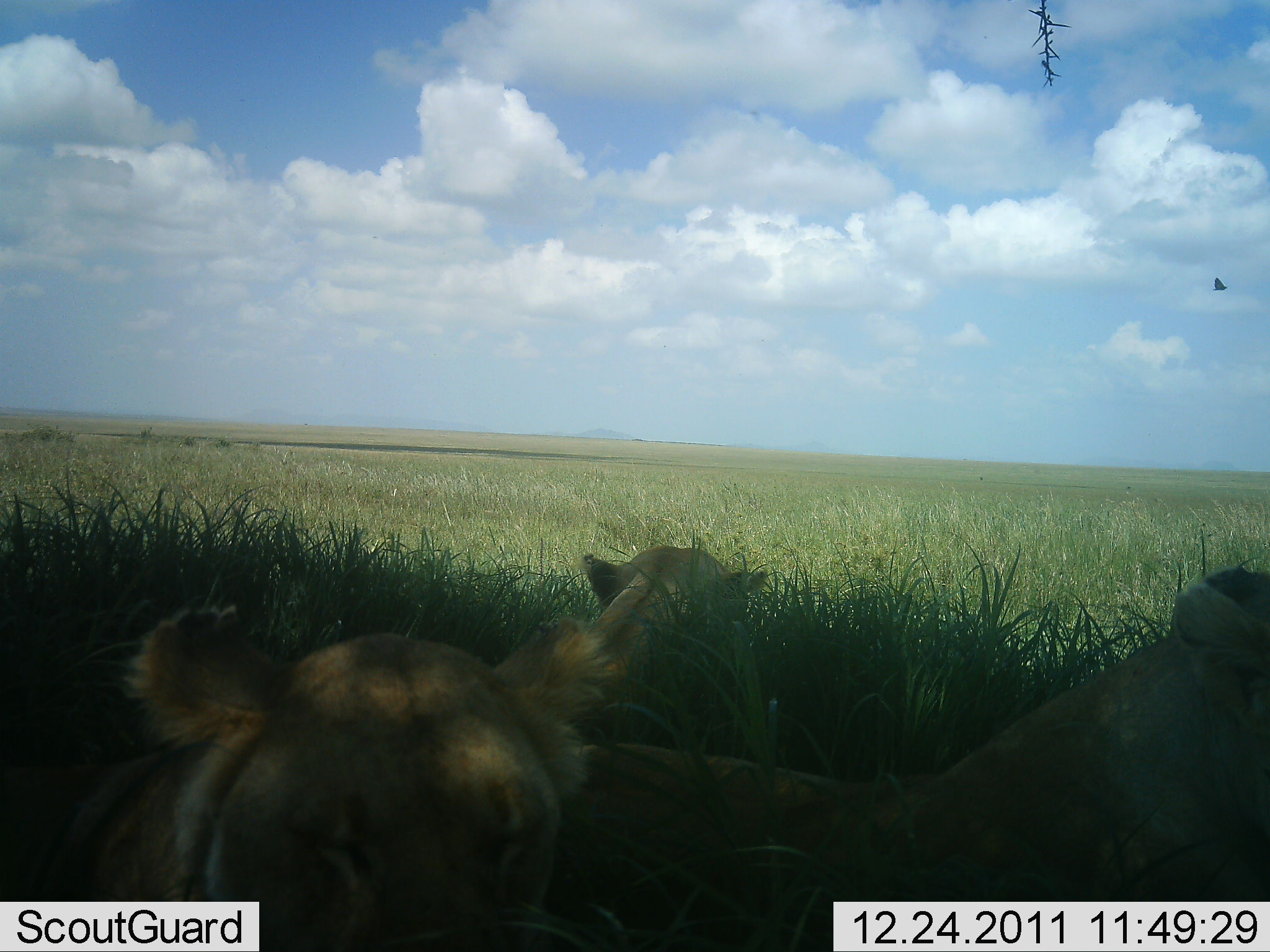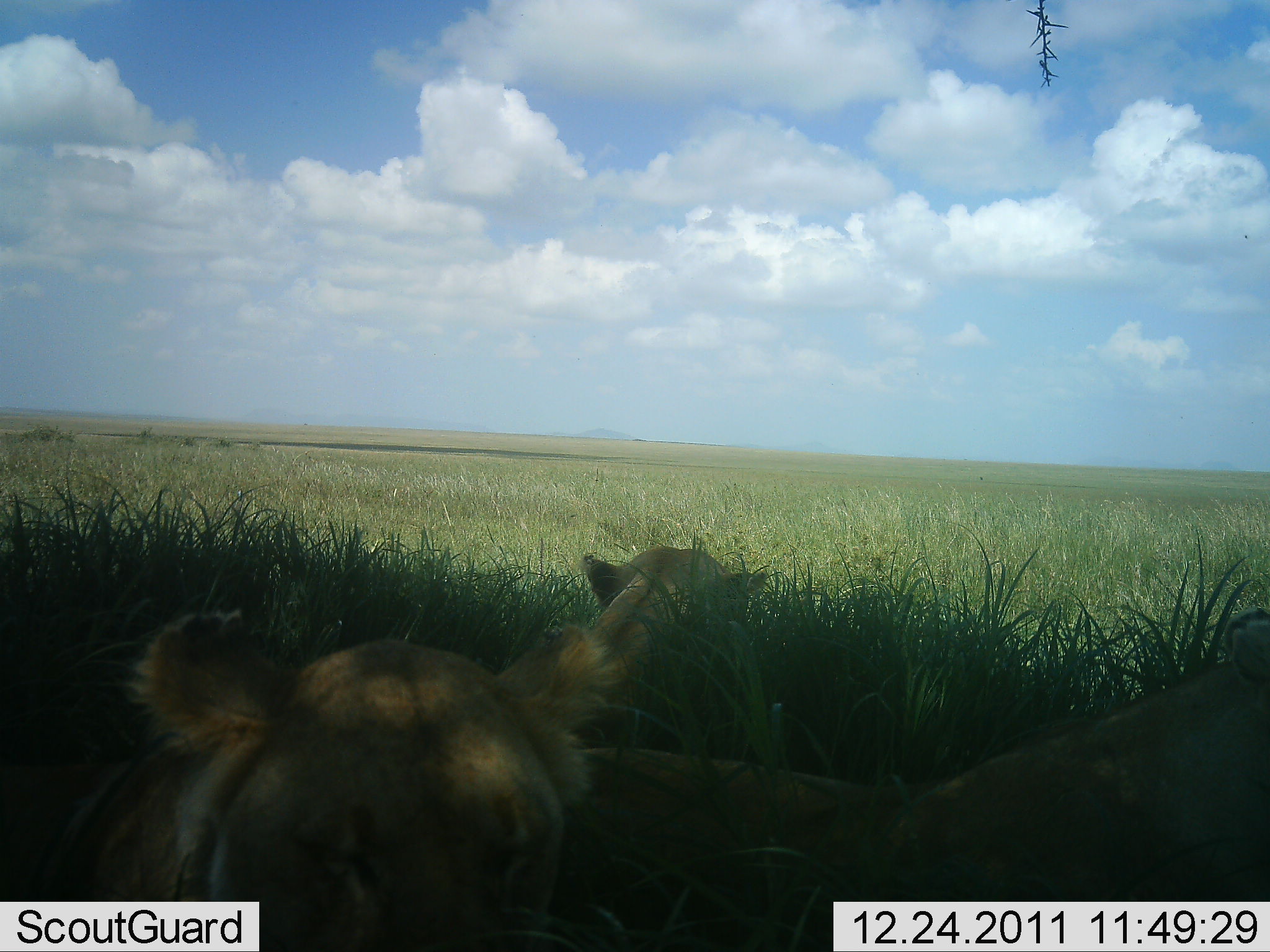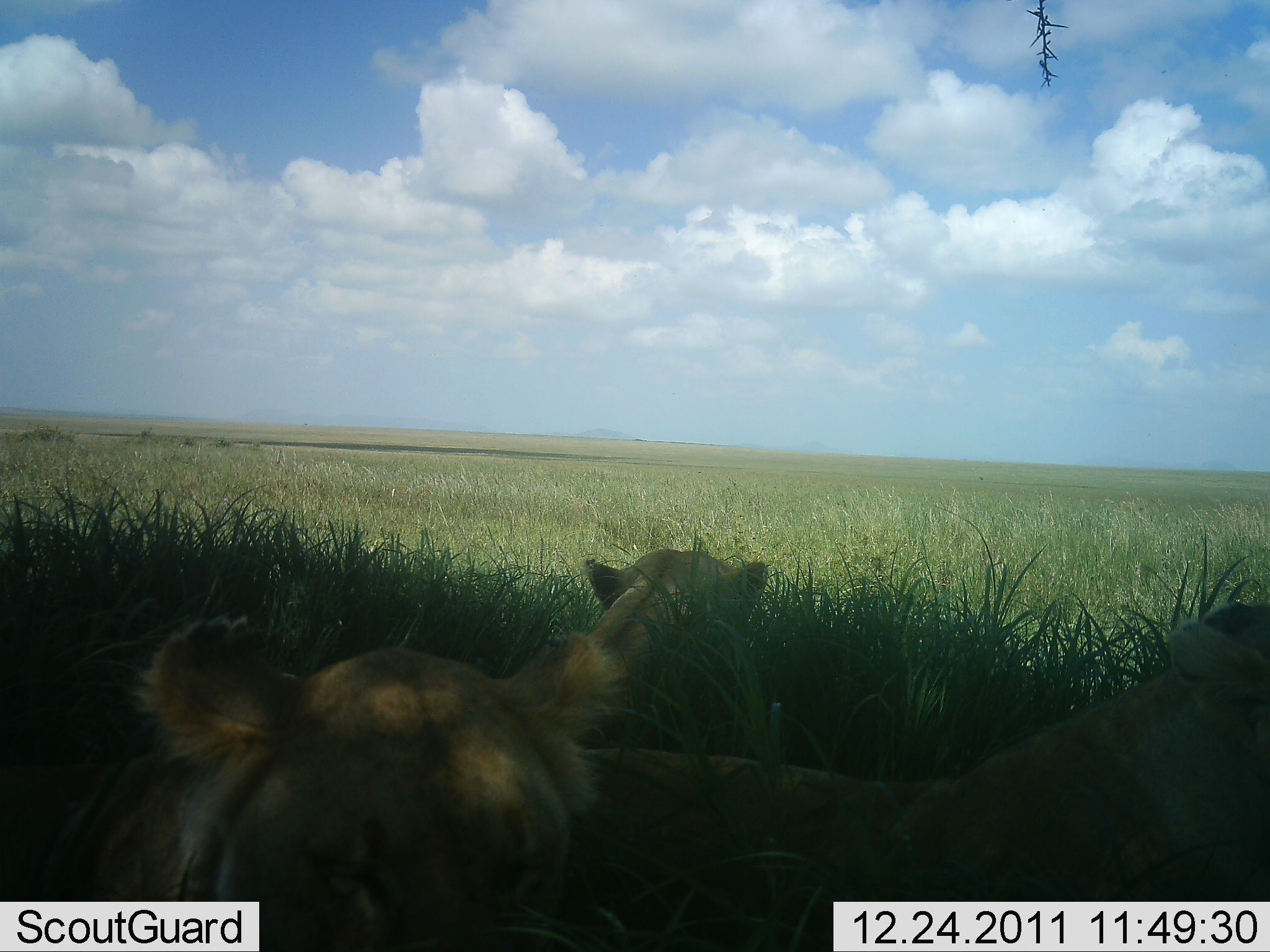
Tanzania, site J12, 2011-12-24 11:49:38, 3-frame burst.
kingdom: Animalia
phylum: Chordata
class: Mammalia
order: Carnivora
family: Felidae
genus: Panthera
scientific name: Panthera leo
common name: lion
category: lionfemale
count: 3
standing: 0%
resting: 100%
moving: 0%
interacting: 8%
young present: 0%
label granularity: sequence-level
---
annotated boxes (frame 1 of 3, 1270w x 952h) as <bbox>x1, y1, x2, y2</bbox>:
animal: <bbox>2, 603, 621, 952</bbox>; <bbox>806, 569, 1269, 949</bbox>; <bbox>568, 540, 845, 950</bbox>; <bbox>1206, 275, 1232, 293</bbox>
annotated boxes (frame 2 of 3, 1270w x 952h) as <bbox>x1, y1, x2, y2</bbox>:
animal: <bbox>1, 609, 630, 952</bbox>; <bbox>561, 545, 888, 952</bbox>; <bbox>887, 609, 1270, 904</bbox>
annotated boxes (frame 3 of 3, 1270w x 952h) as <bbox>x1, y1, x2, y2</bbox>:
animal: <bbox>0, 615, 630, 952</bbox>; <bbox>578, 546, 914, 952</bbox>; <bbox>880, 604, 1269, 903</bbox>